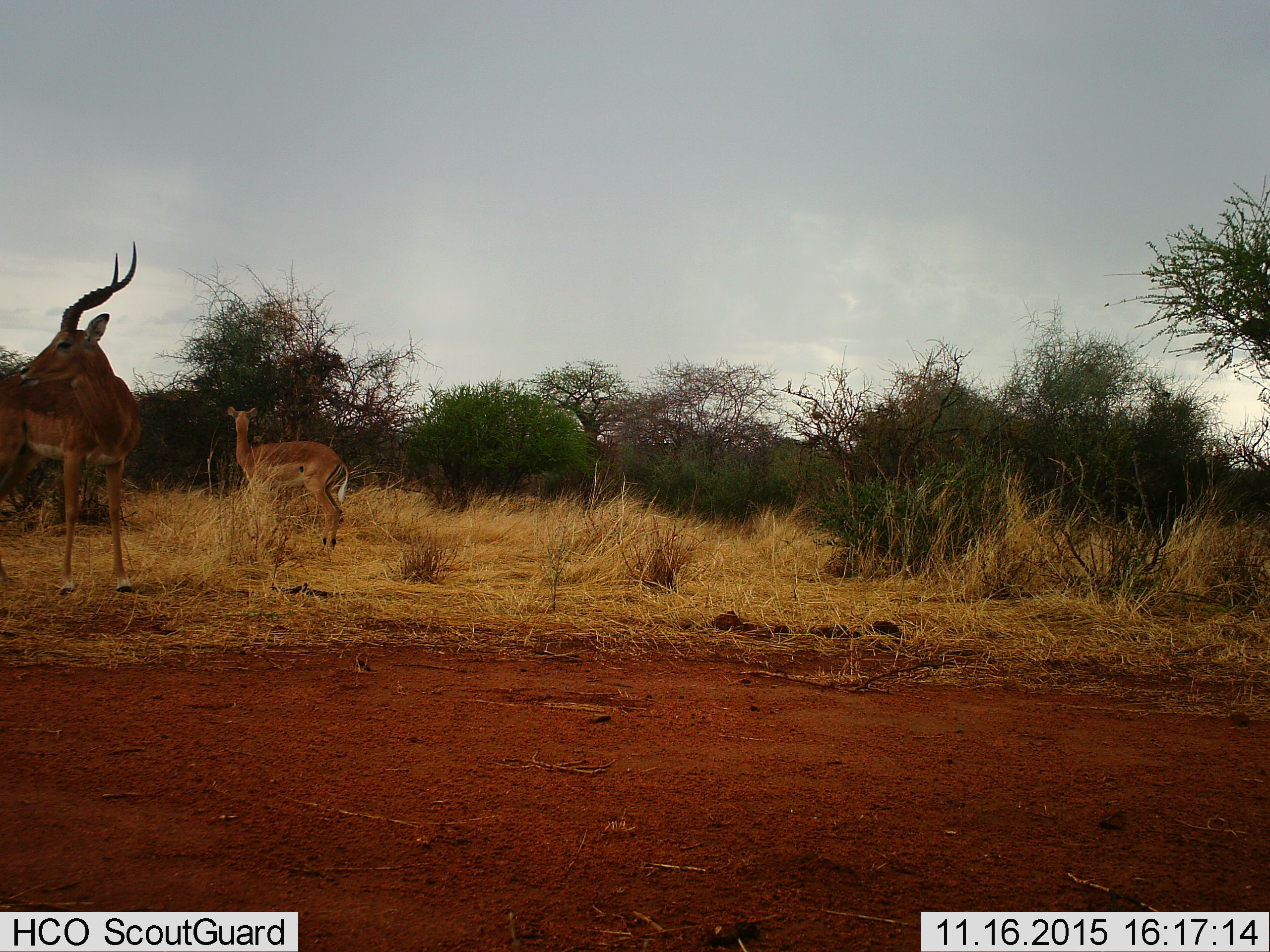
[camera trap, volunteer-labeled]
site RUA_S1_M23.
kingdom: Animalia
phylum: Chordata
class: Mammalia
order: Artiodactyla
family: Bovidae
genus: Aepyceros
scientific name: Aepyceros melampus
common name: impala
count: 2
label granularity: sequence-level